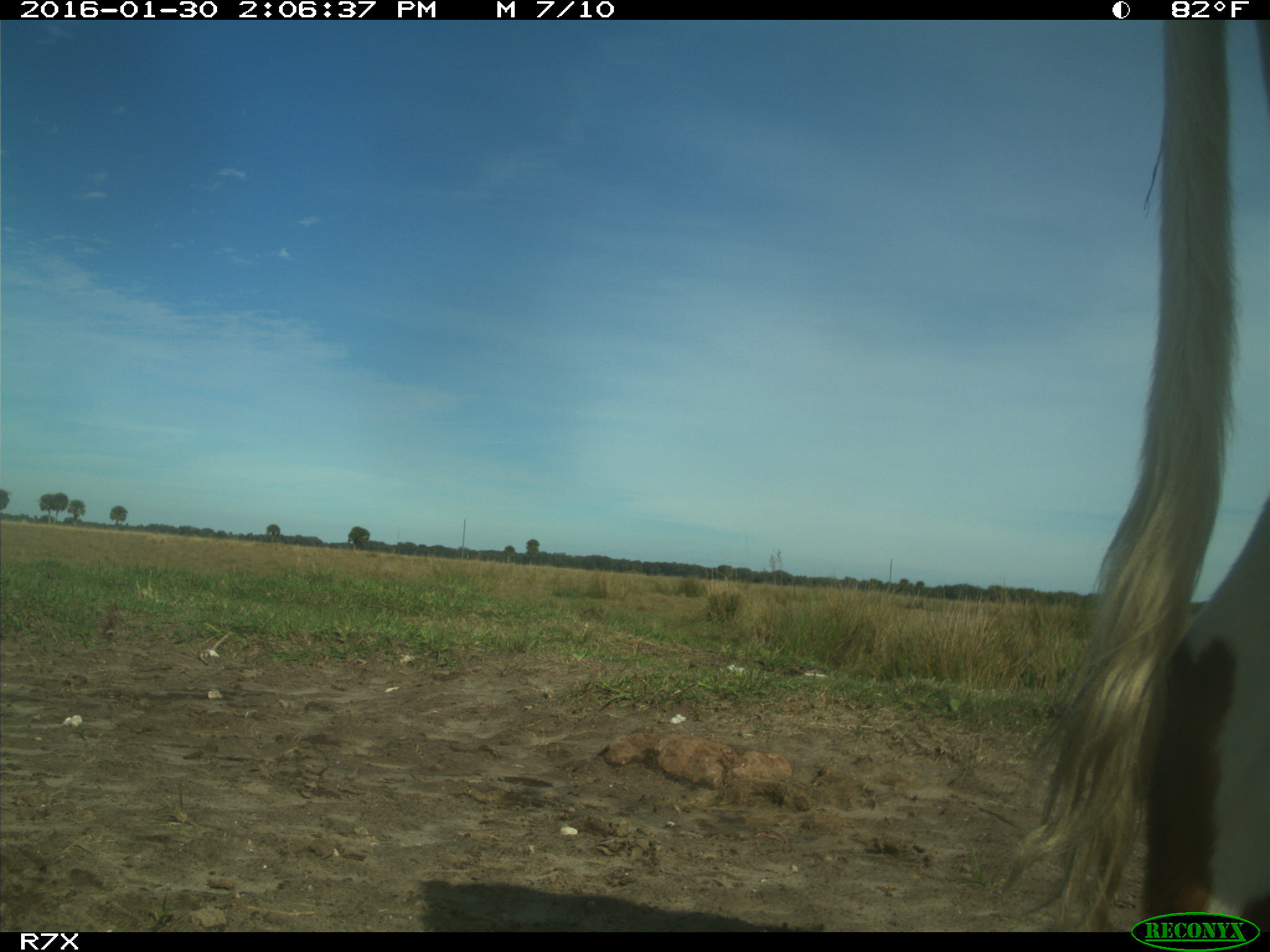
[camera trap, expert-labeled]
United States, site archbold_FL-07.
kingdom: Animalia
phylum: Chordata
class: Mammalia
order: Artiodactyla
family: Bovidae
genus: Bos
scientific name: Bos taurus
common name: domestic cow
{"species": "Bos taurus (domestic cow)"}